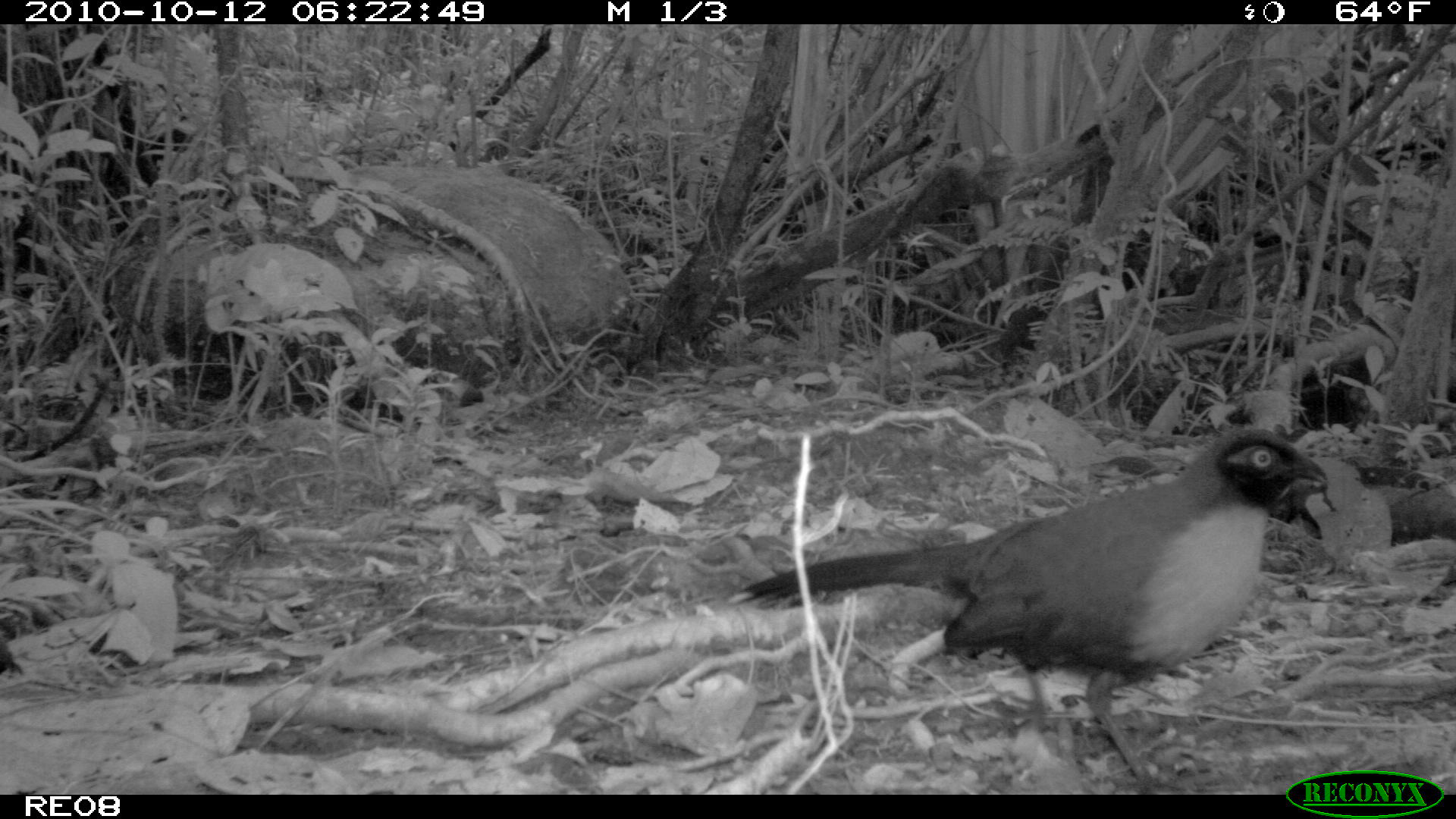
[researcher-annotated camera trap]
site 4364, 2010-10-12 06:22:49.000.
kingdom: Animalia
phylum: Chordata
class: Aves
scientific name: Aves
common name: bird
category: unknown bird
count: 1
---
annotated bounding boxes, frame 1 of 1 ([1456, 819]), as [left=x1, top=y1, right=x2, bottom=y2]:
unknown bird: [left=734, top=424, right=1325, bottom=792]